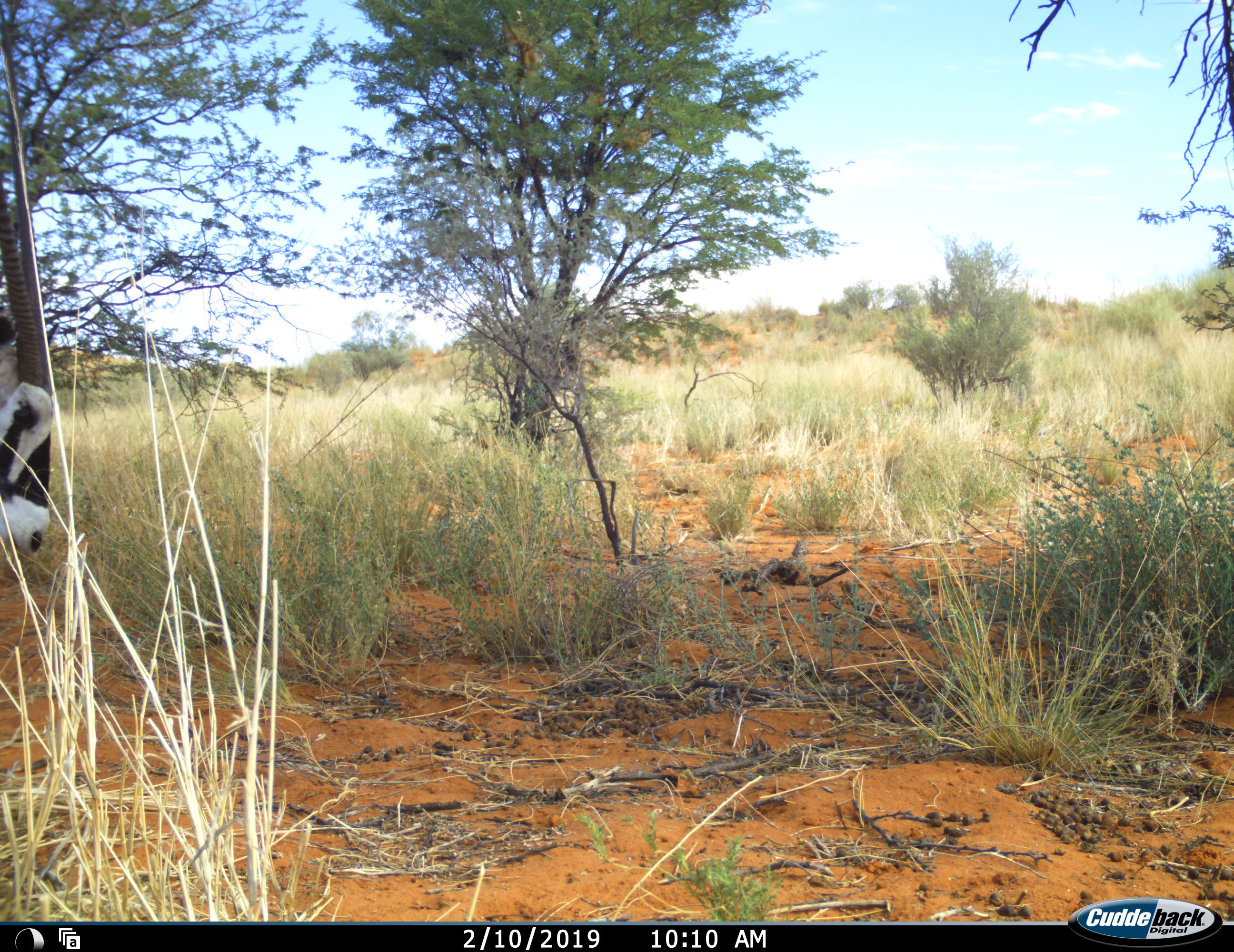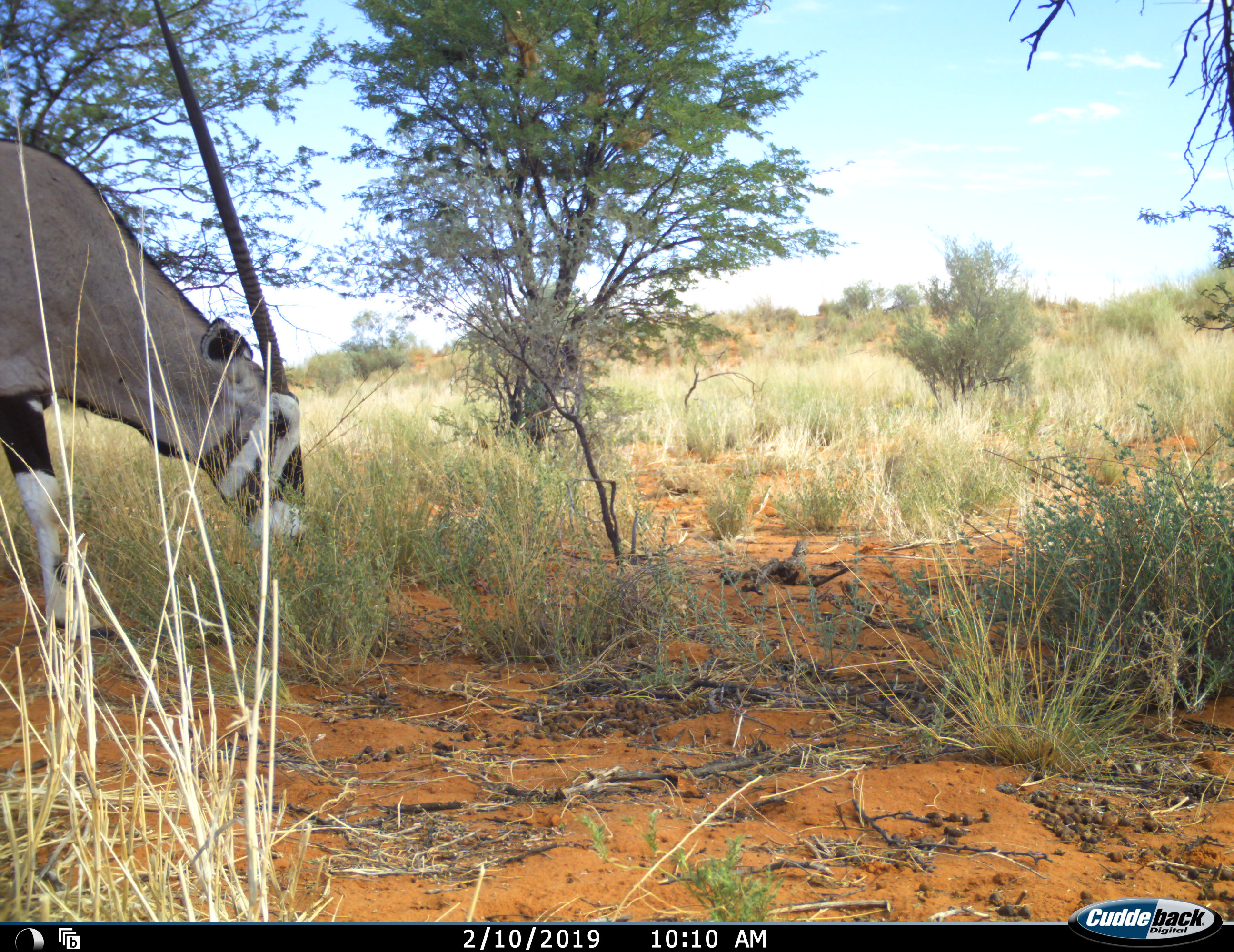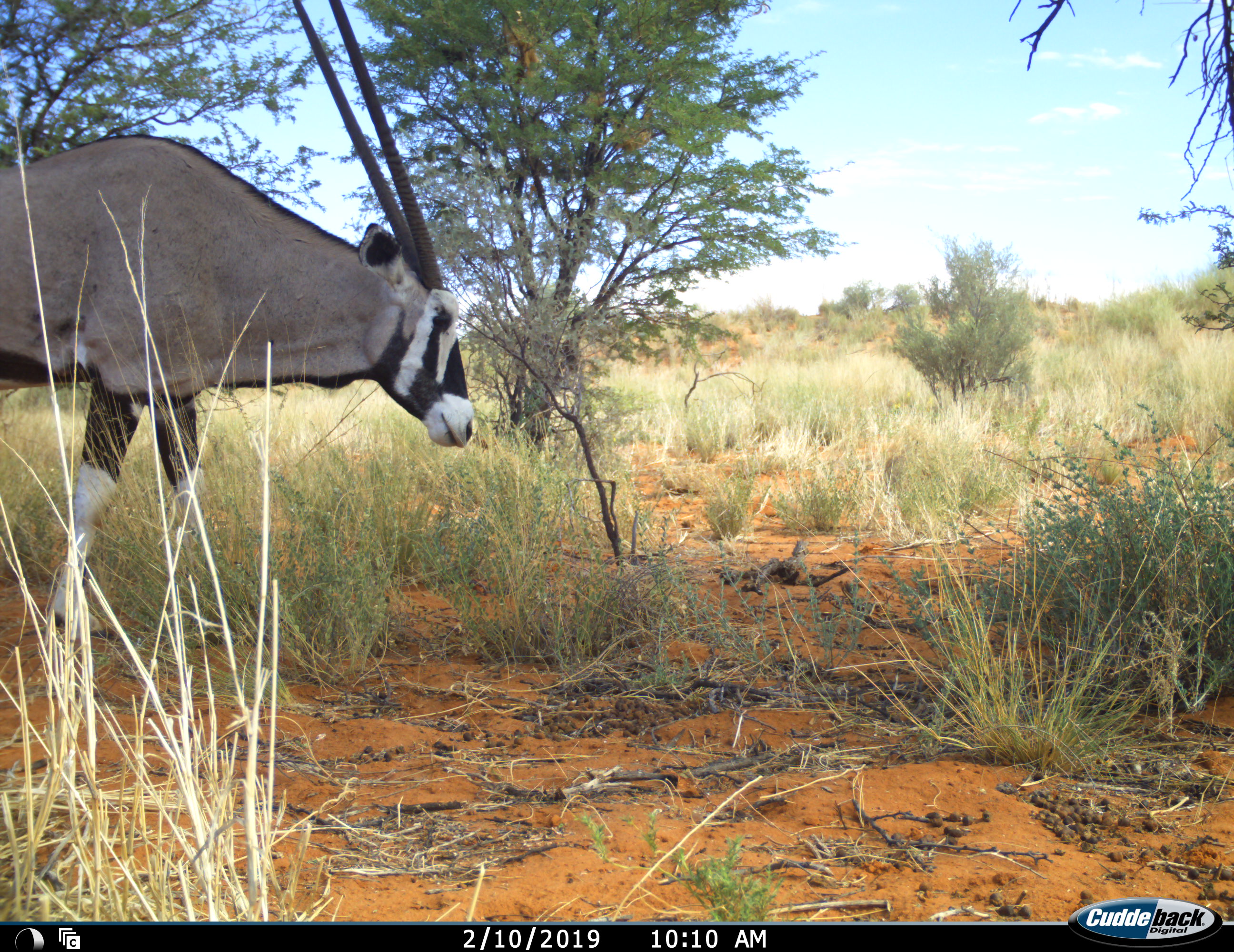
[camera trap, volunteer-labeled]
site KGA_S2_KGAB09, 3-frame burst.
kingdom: Animalia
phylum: Chordata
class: Mammalia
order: Artiodactyla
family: Bovidae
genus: Oryx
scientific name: Oryx gazella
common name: gemsbok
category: oryx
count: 1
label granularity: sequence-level